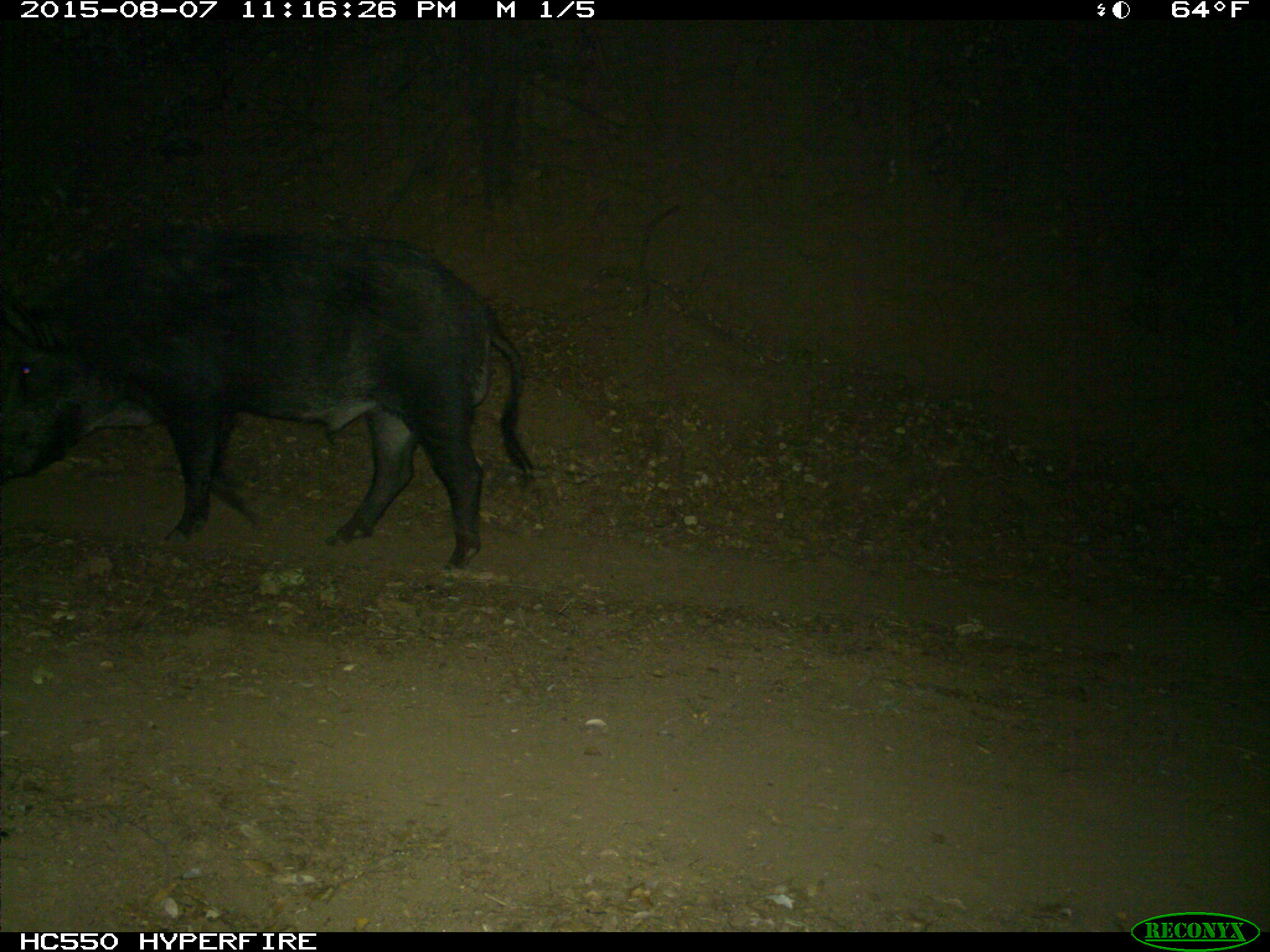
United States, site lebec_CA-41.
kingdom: Animalia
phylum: Chordata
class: Mammalia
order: Artiodactyla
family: Suidae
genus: Sus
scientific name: Sus scrofa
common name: wild boar